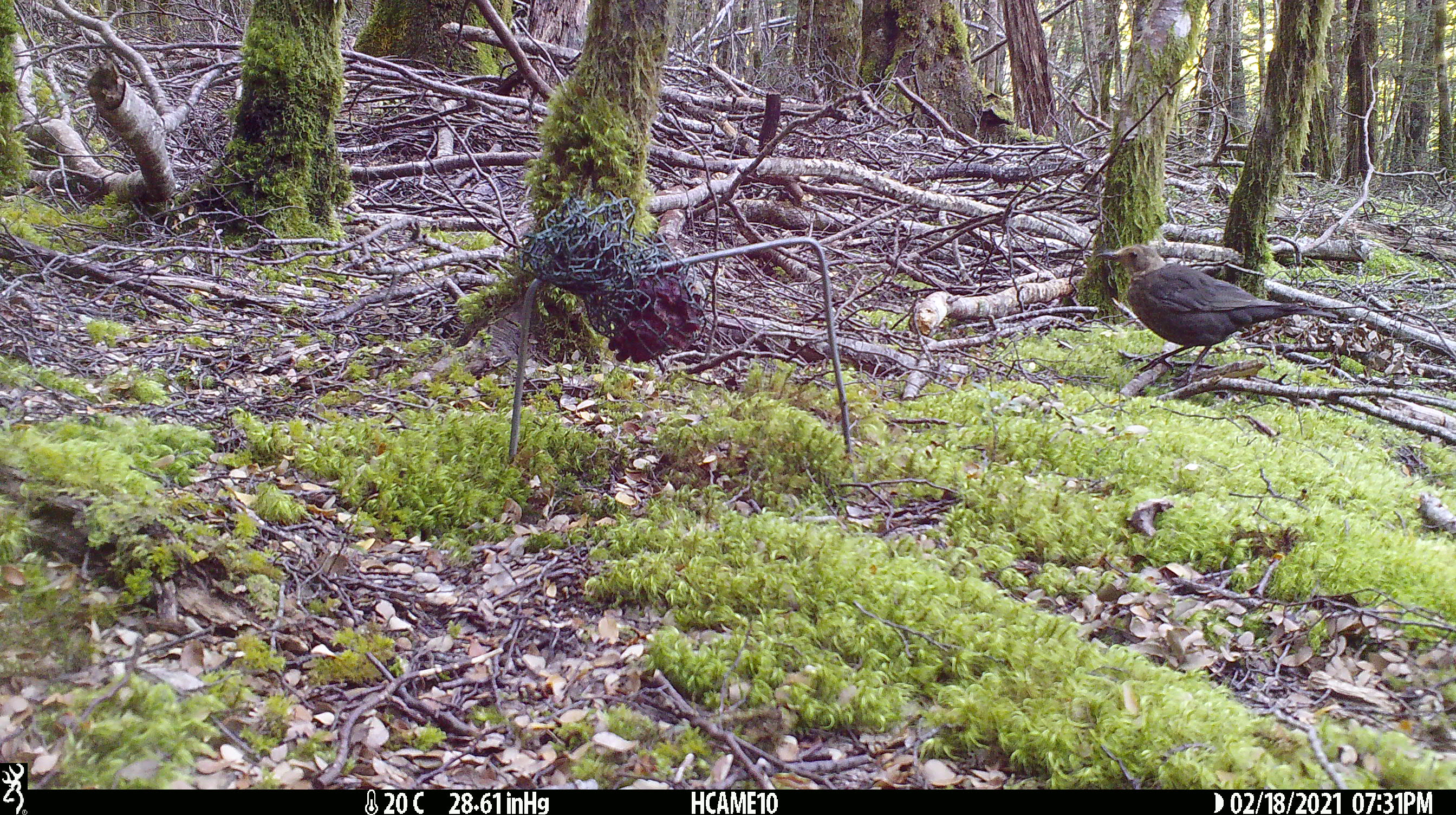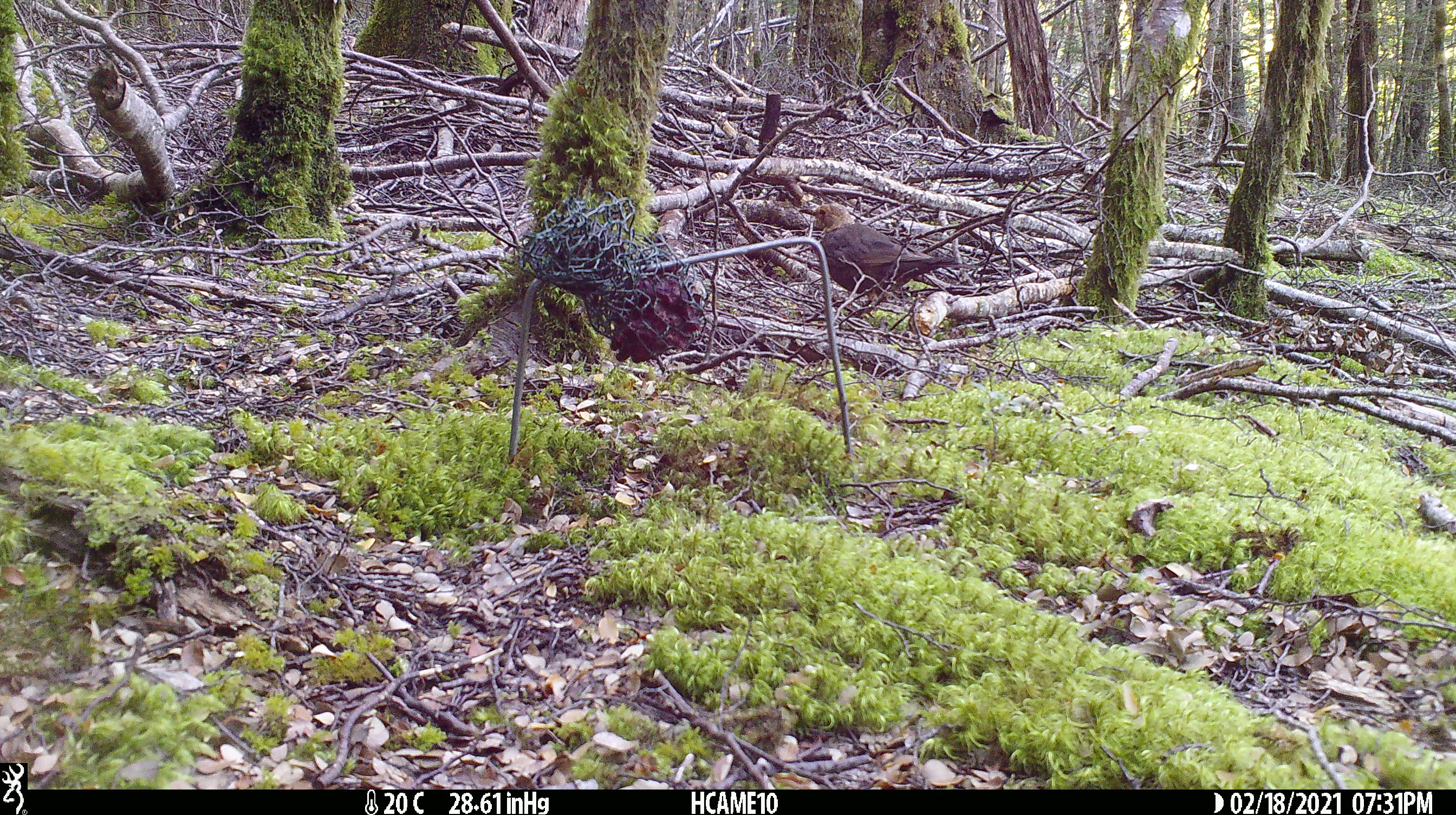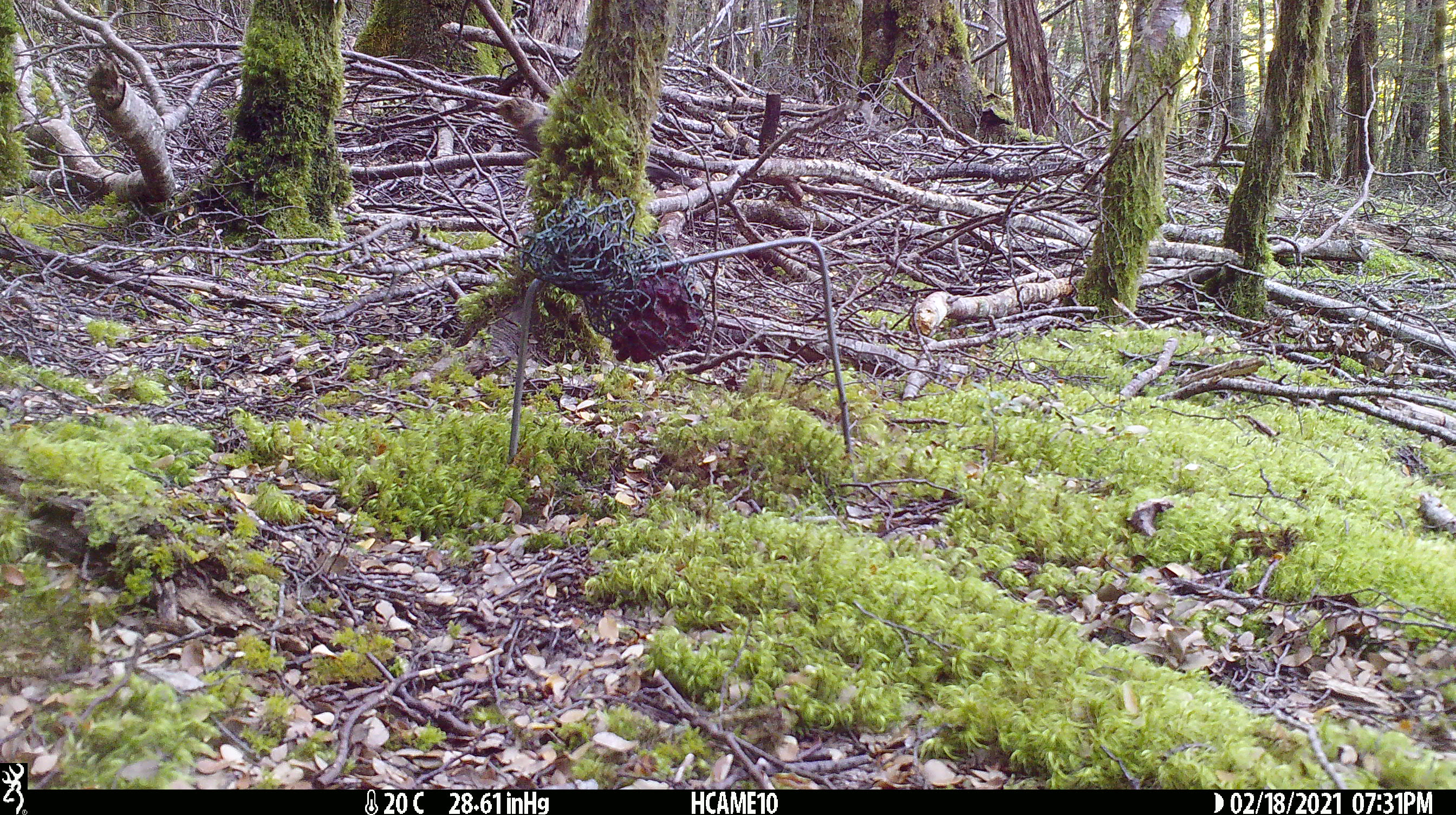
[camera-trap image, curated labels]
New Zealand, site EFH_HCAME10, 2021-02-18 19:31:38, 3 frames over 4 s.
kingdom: Animalia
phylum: Chordata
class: Aves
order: Passeriformes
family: Turdidae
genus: Turdus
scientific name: Turdus merula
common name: eurasian blackbird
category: blackbird